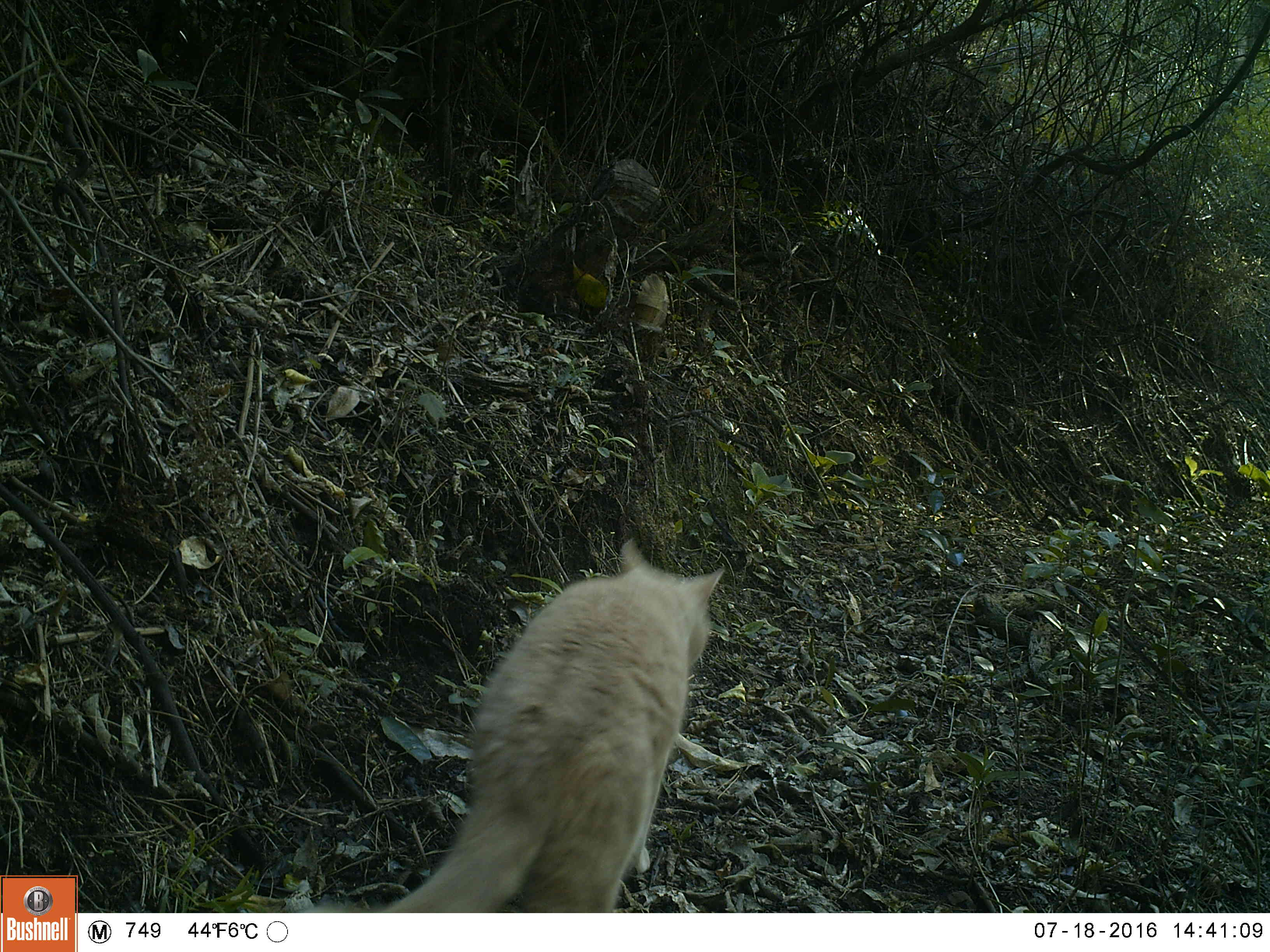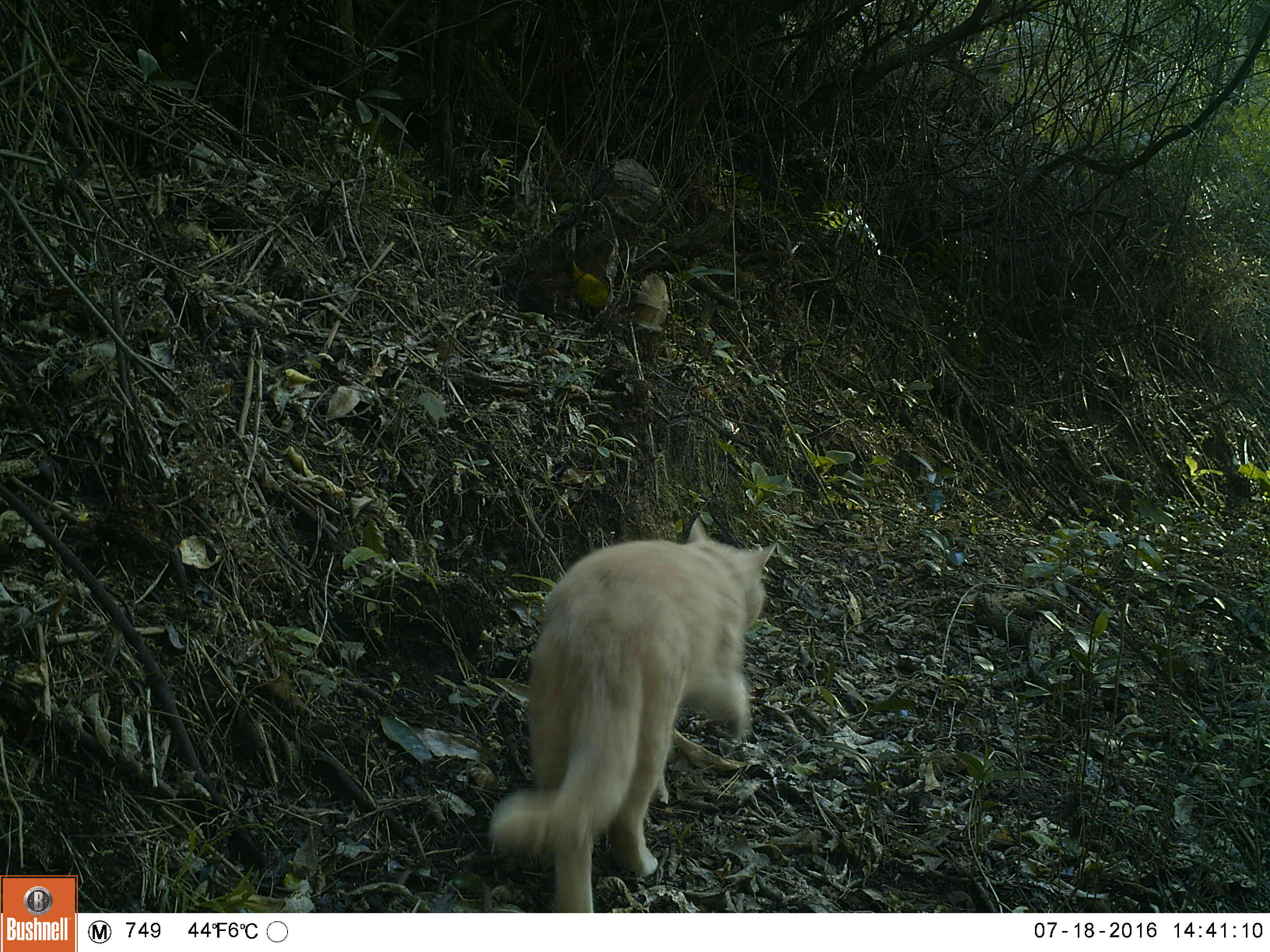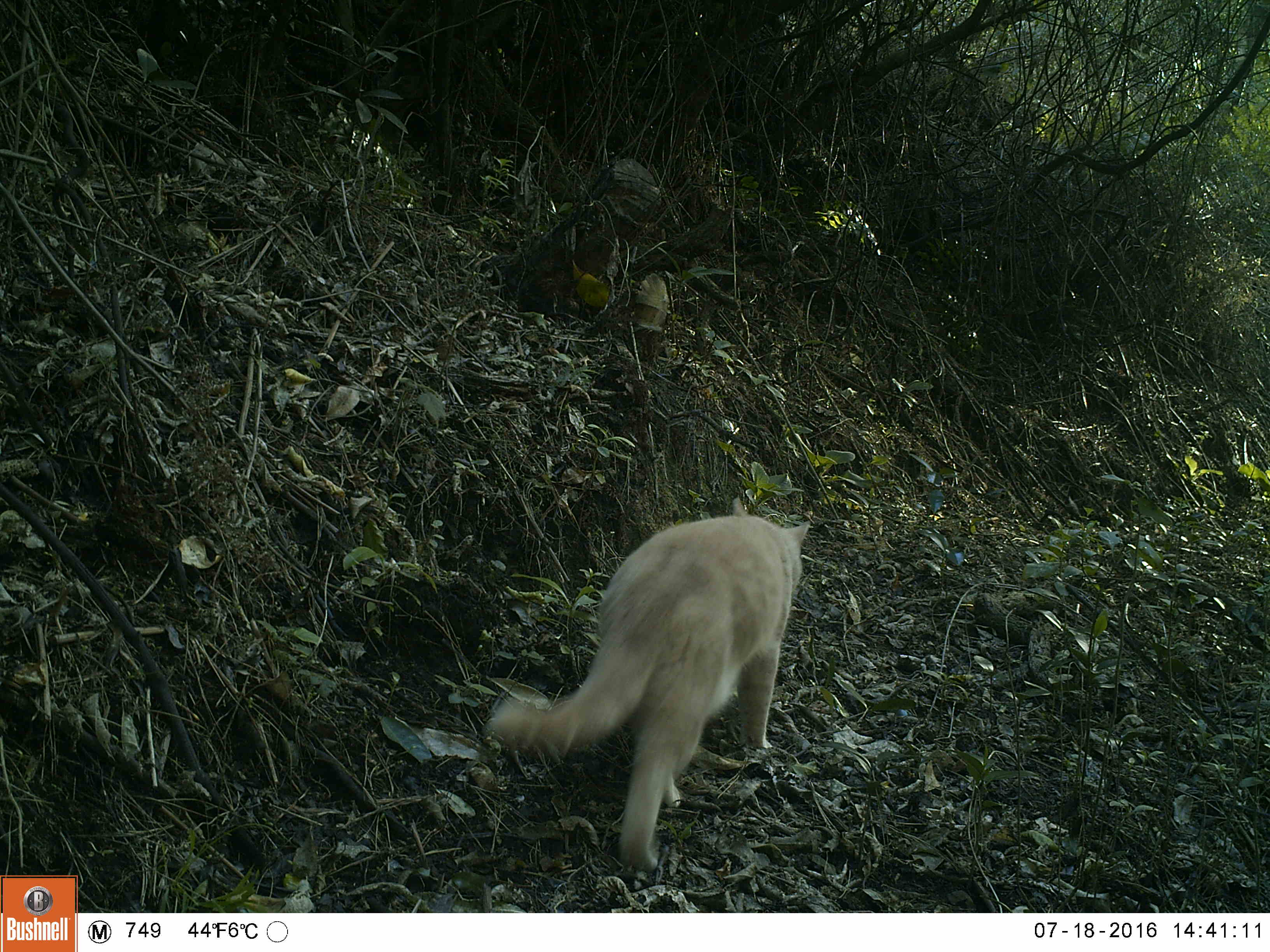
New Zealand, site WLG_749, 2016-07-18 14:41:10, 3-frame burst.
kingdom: Animalia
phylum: Chordata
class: Mammalia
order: Carnivora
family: Felidae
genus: Felis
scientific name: Felis catus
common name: domestic cat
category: cat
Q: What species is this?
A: Cat (domestic cat) (Felis catus).